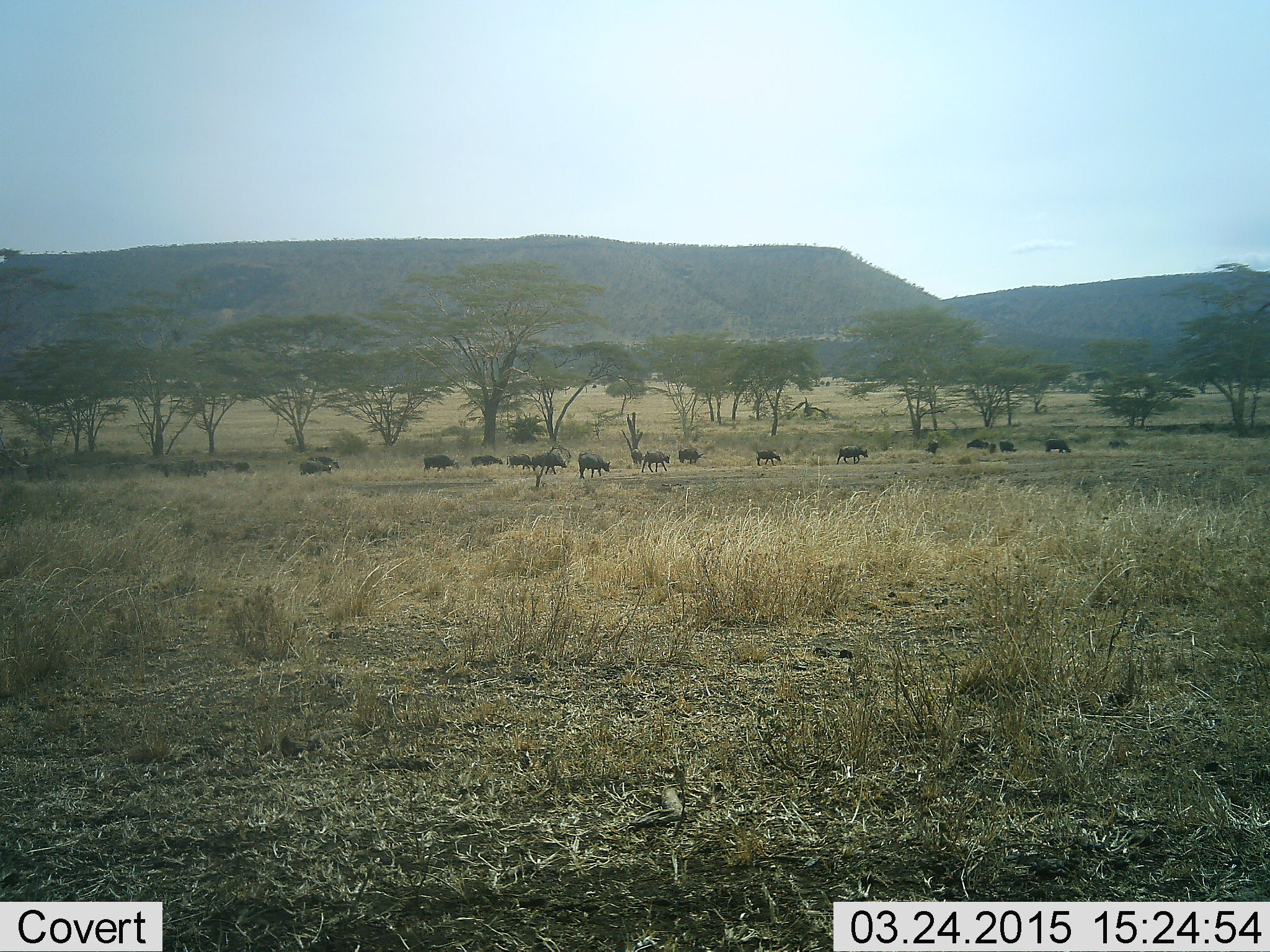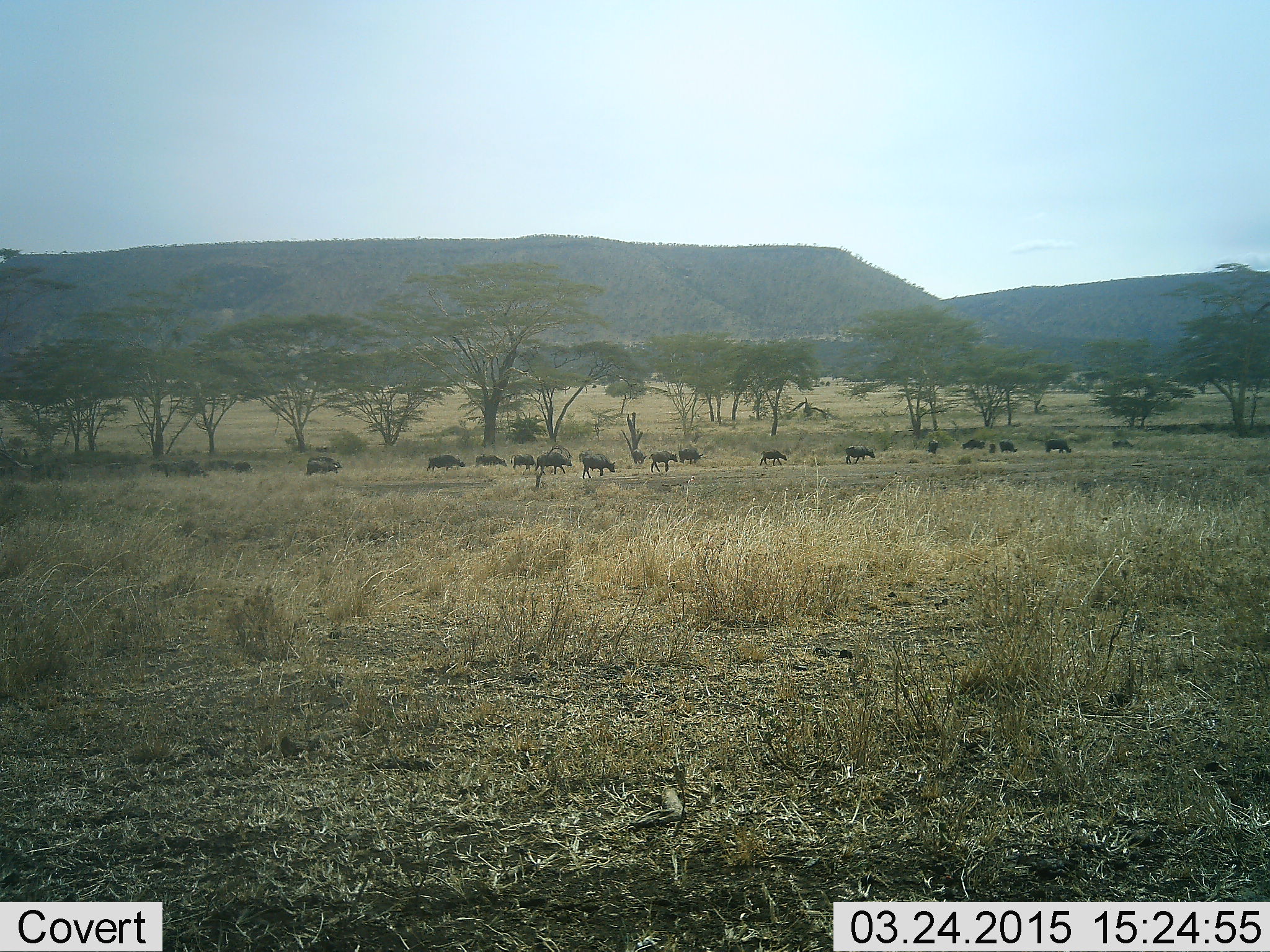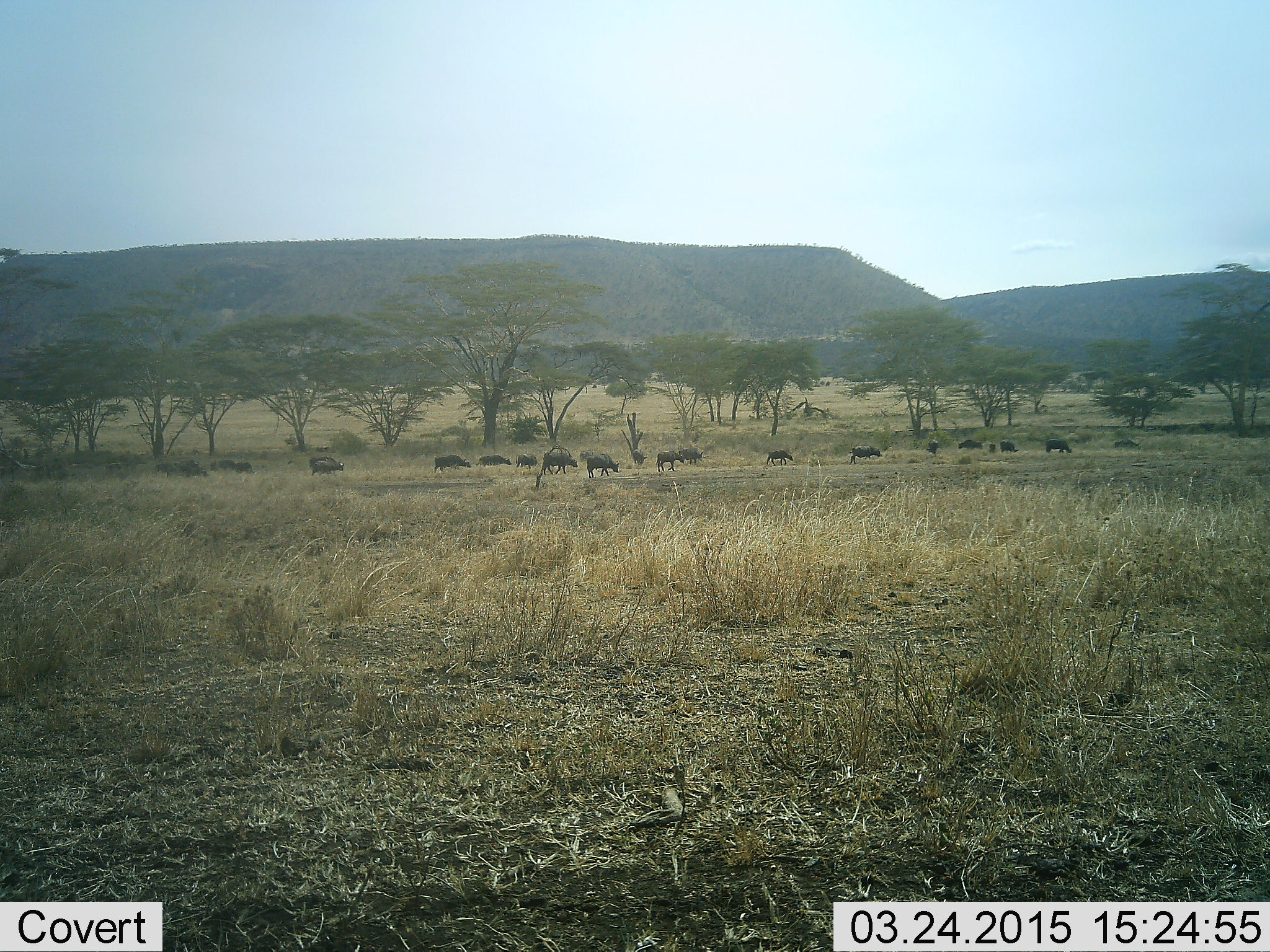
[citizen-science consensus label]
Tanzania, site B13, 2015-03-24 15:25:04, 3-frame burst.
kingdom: Animalia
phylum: Chordata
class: Mammalia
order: Artiodactyla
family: Bovidae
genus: Syncerus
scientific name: Syncerus caffer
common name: cape buffalo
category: buffalo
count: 11-50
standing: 30%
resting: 0%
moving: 80%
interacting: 0%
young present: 0%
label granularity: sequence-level